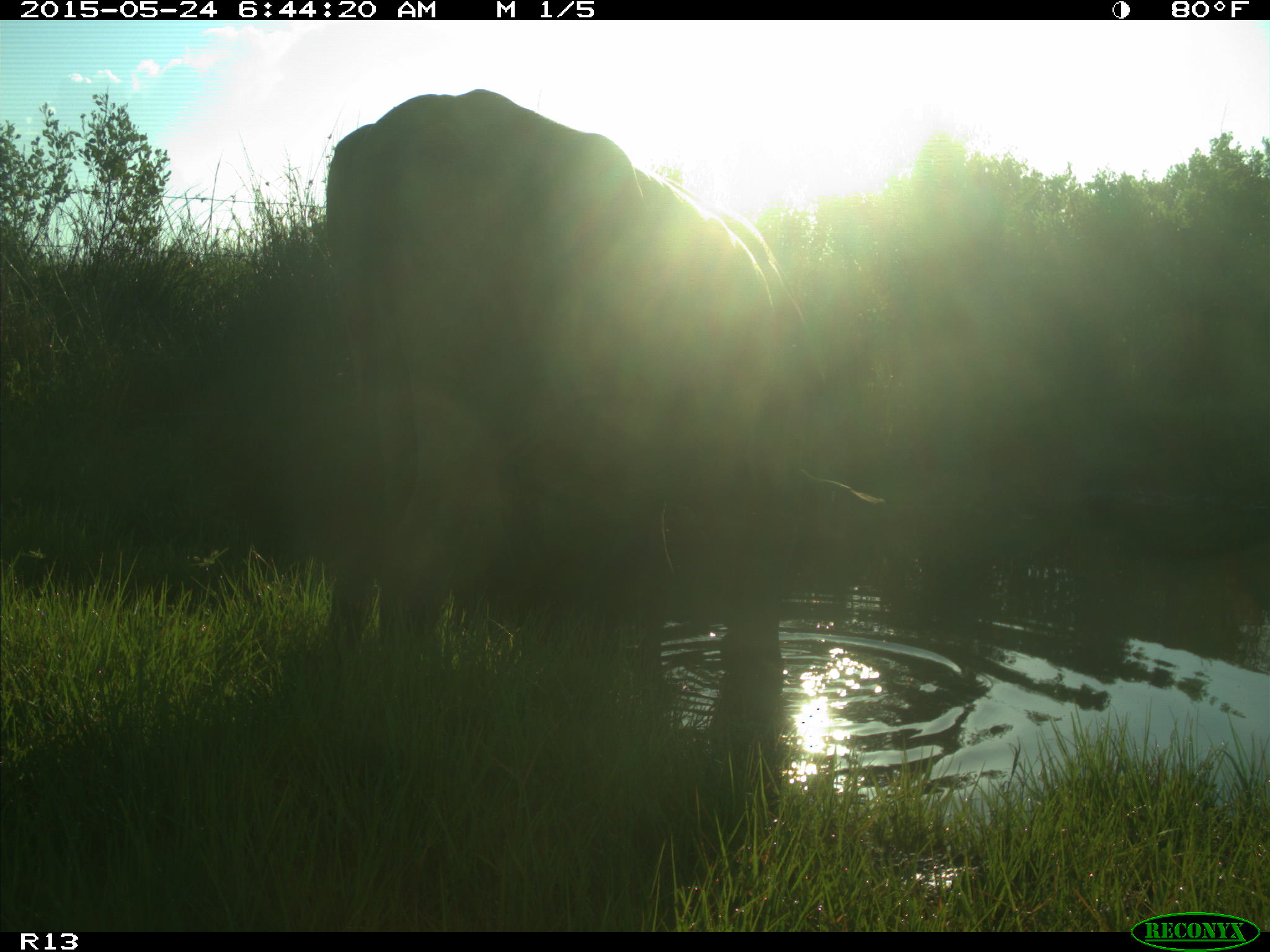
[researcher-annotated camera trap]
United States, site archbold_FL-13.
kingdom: Animalia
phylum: Chordata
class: Mammalia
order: Artiodactyla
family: Bovidae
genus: Bos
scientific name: Bos taurus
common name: domestic cow